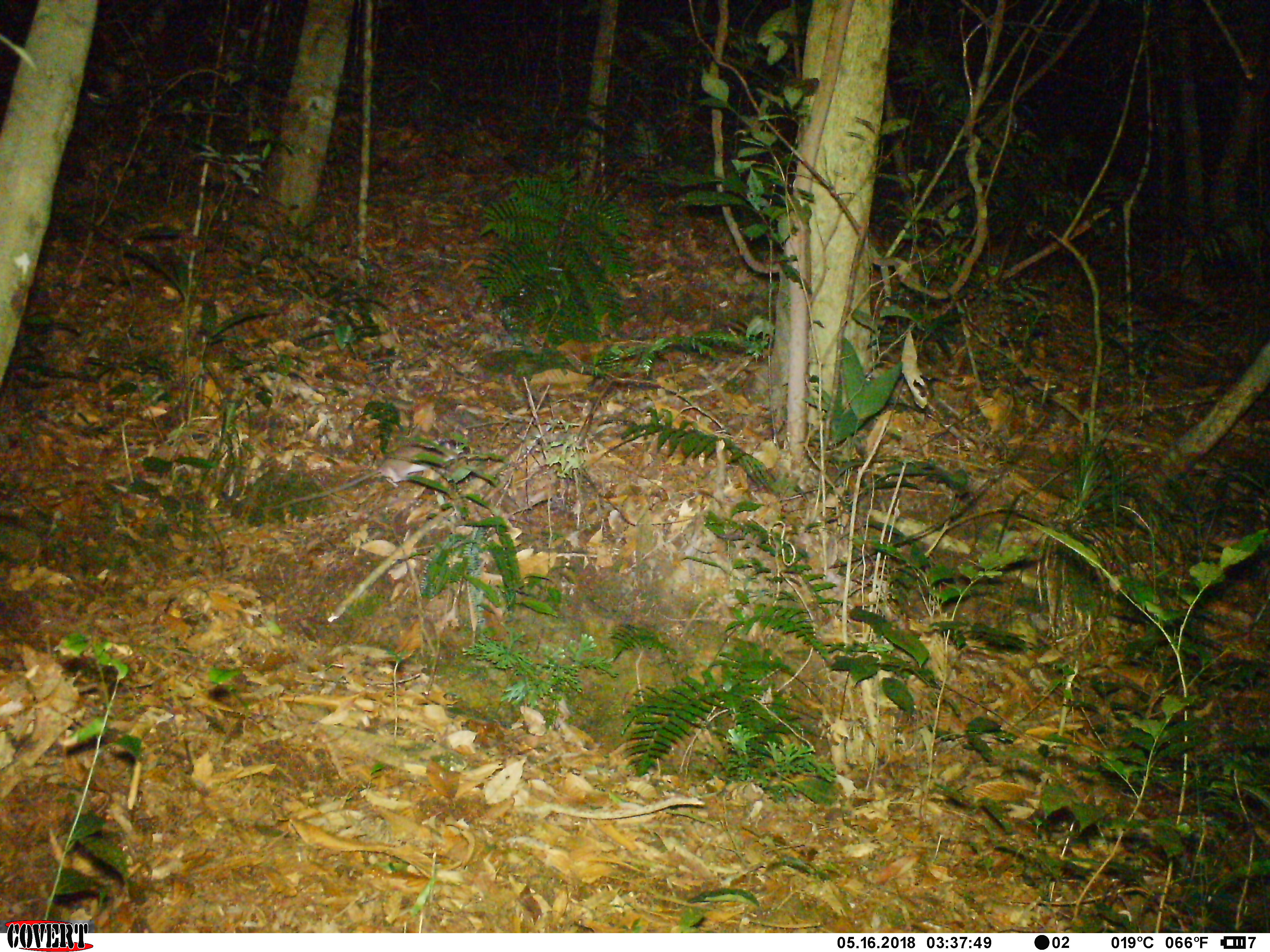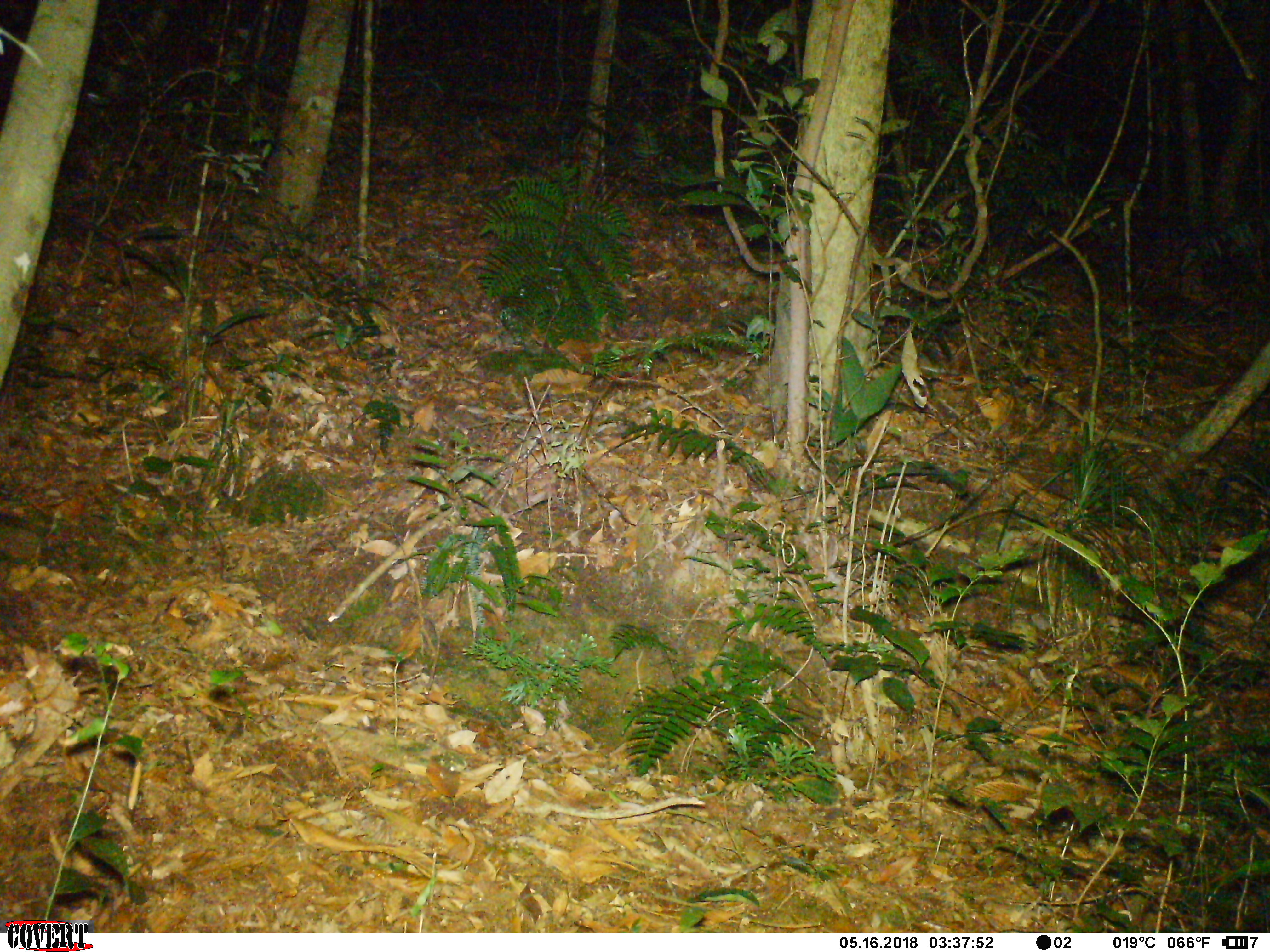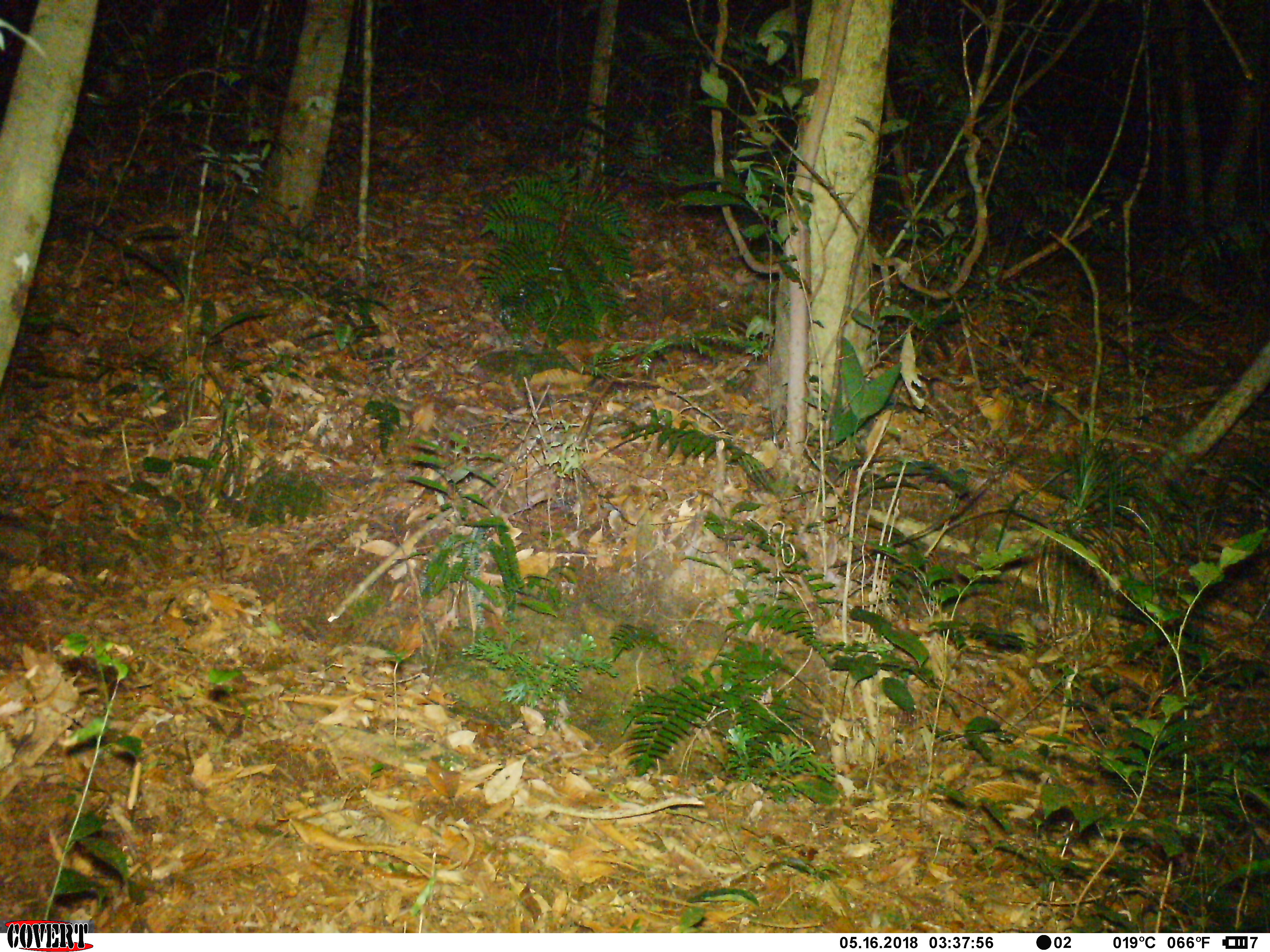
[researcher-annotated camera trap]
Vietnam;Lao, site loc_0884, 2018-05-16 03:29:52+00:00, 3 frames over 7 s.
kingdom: Animalia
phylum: Chordata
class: Mammalia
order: Rodentia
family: Muridae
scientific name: Muridae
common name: old-world mice and rats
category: unidentified murid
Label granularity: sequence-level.